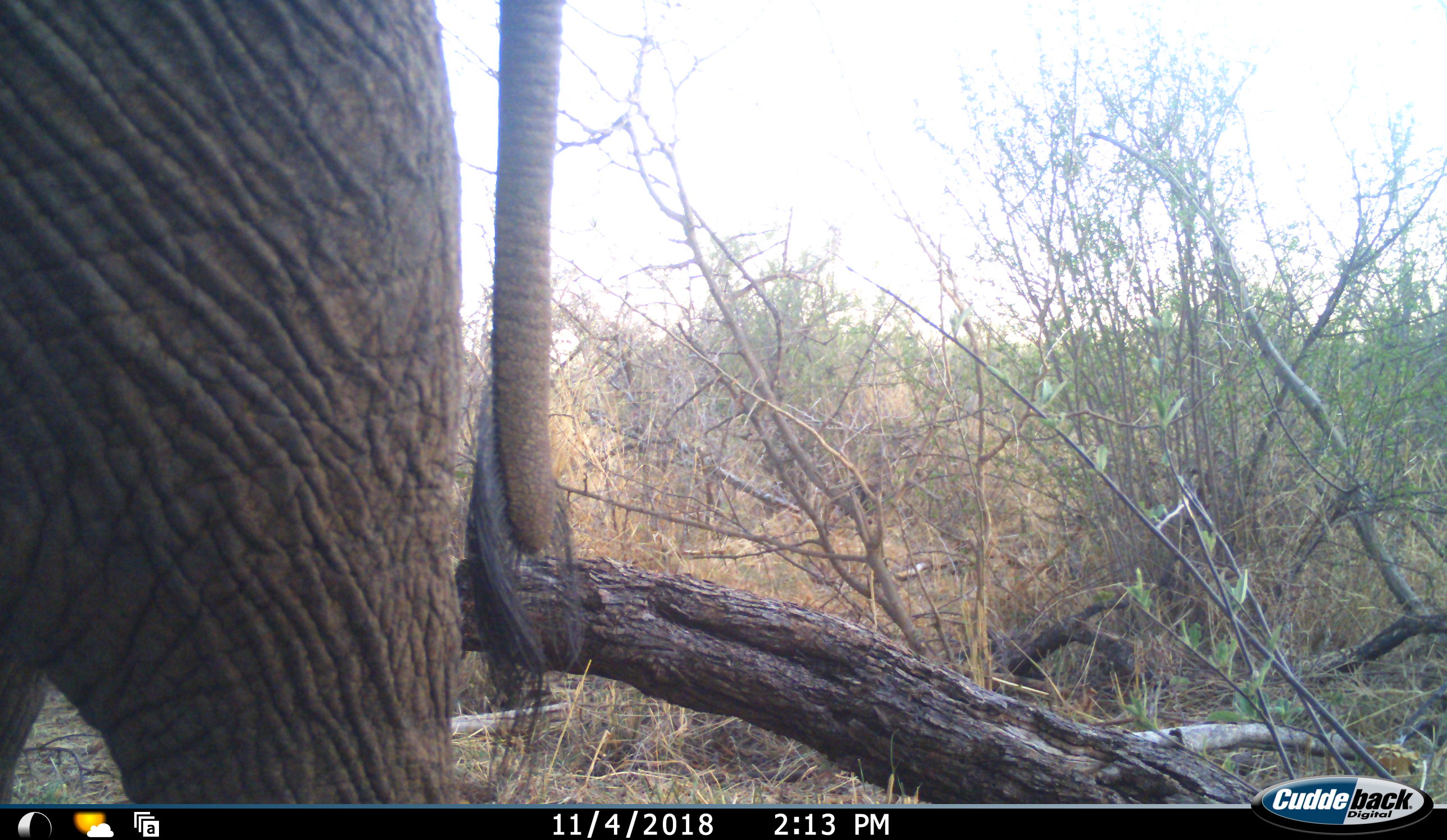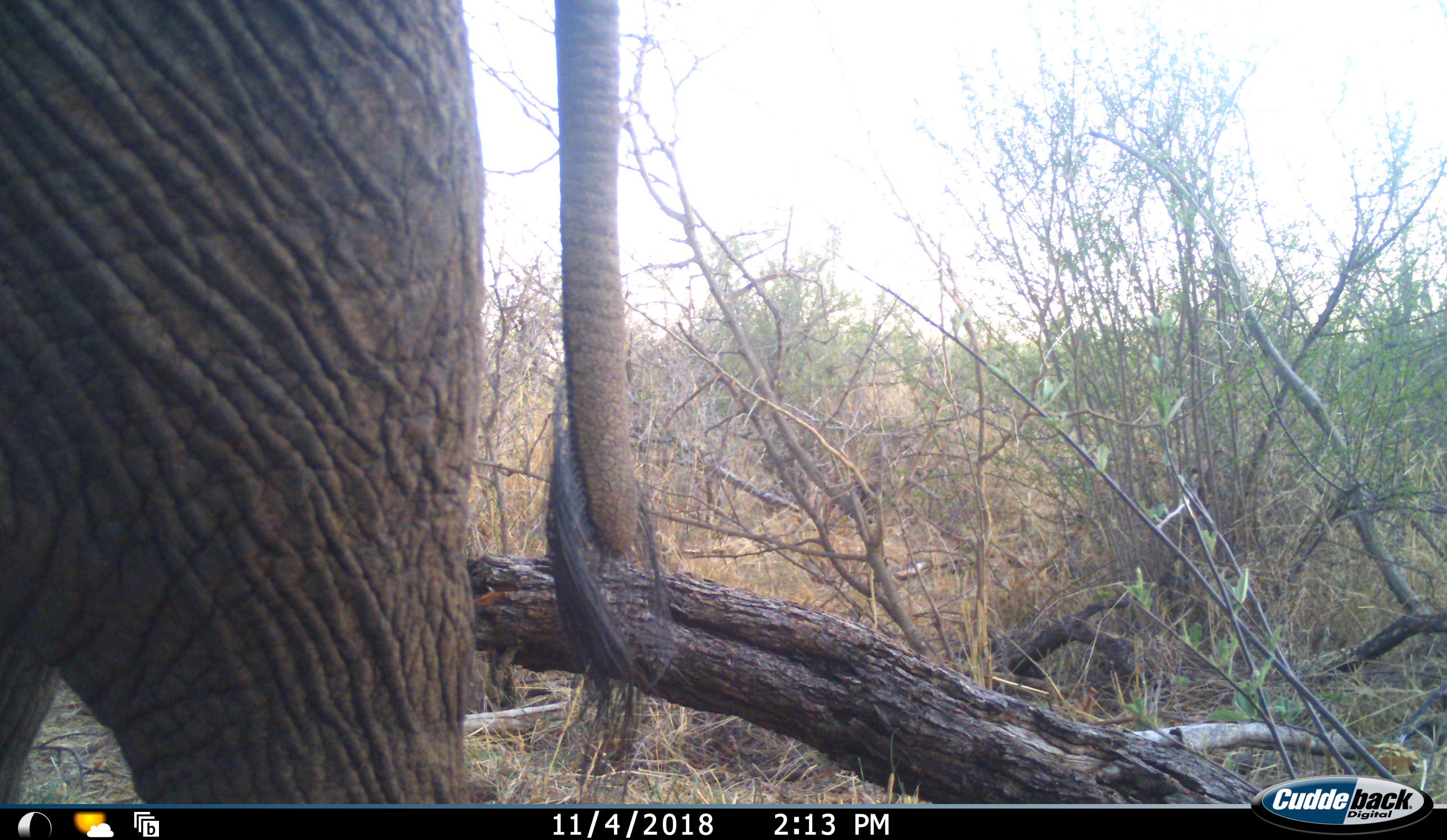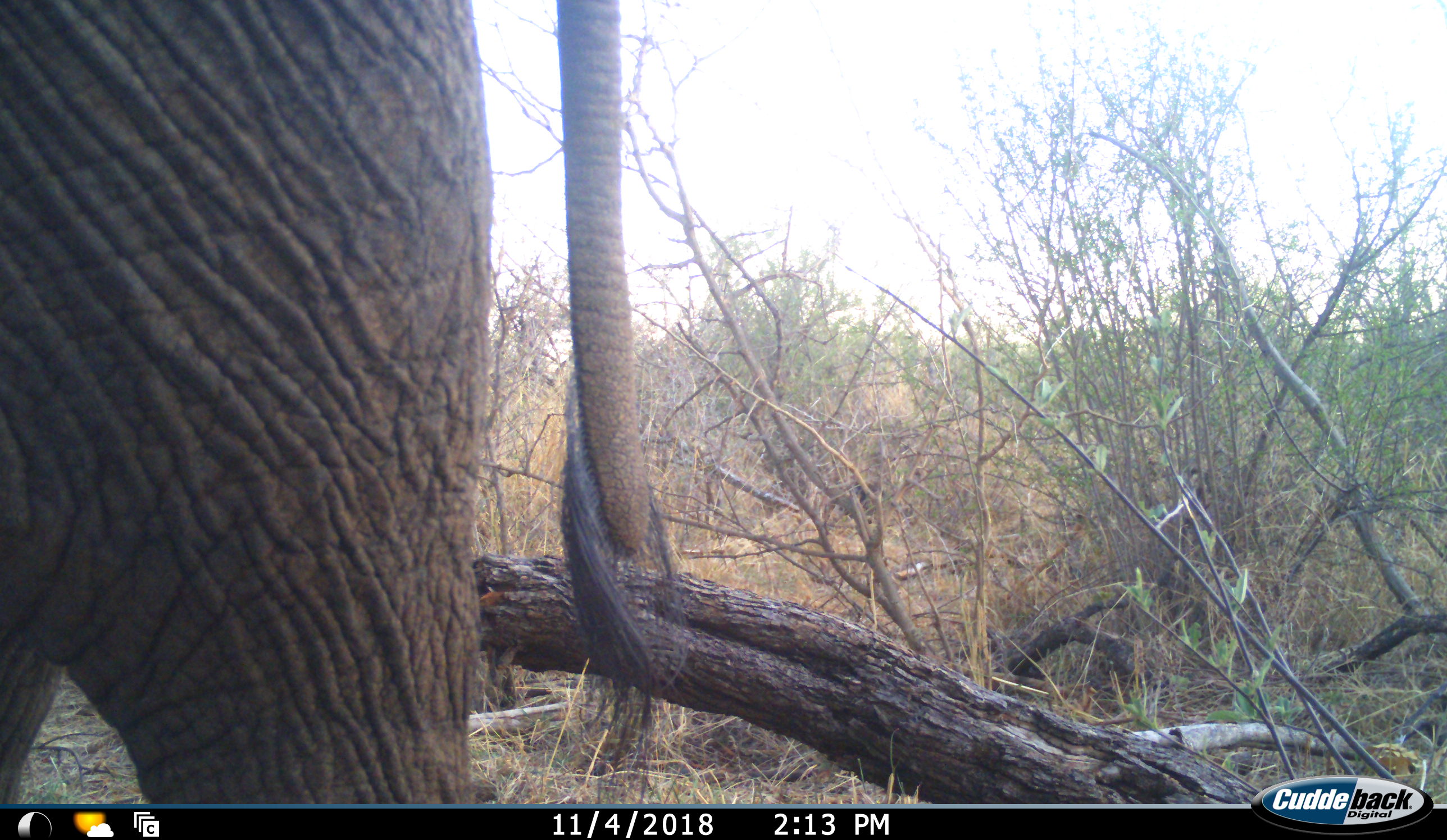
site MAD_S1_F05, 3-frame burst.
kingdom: Animalia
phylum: Chordata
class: Mammalia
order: Proboscidea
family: Elephantidae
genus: Loxodonta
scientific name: Loxodonta africana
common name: african bush elephant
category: elephant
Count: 1.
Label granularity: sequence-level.